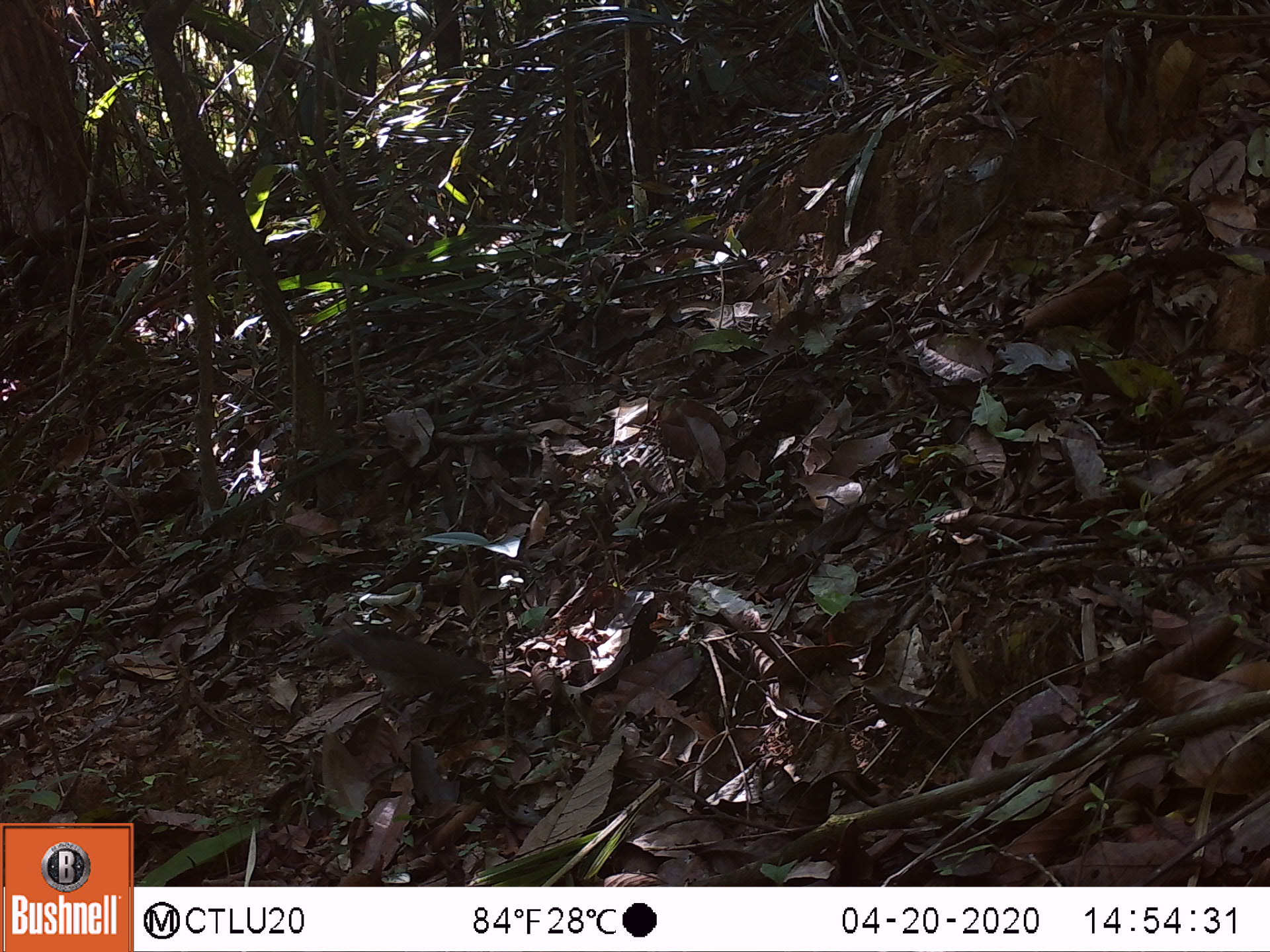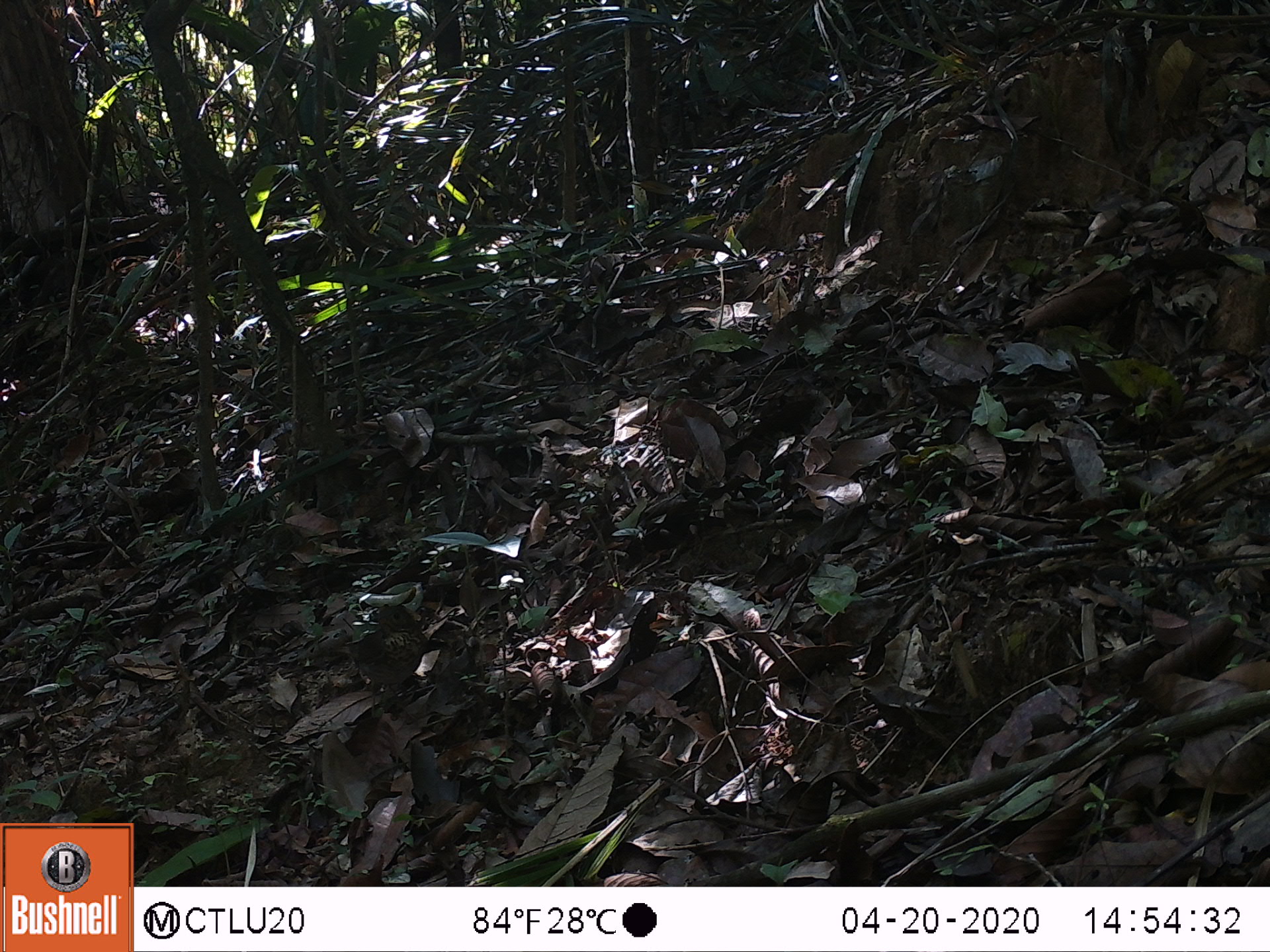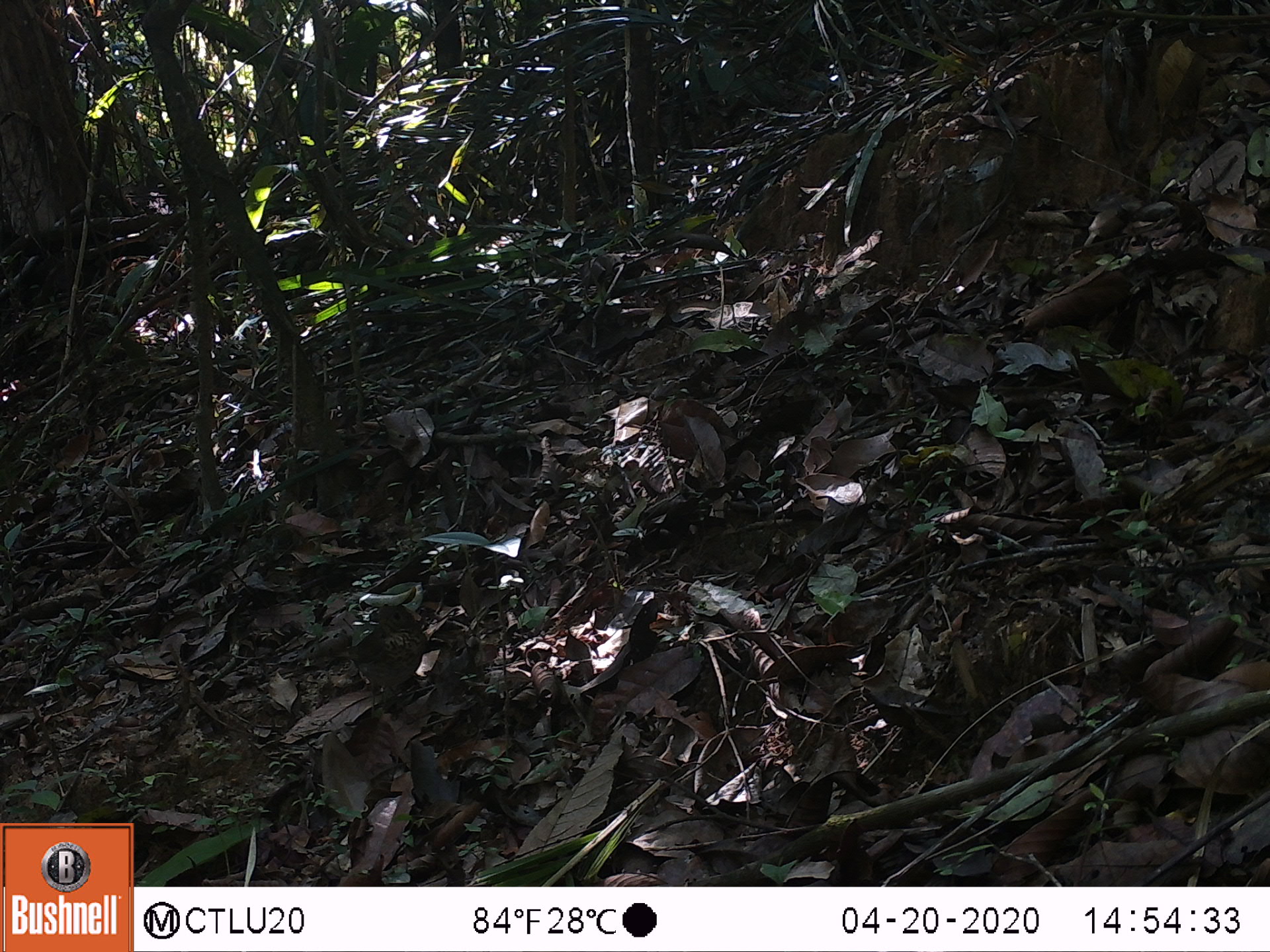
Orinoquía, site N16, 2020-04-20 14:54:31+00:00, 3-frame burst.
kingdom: Animalia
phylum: Chordata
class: Aves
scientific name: Aves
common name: bird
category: unknown bird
Unknown bird (bird) (Aves).